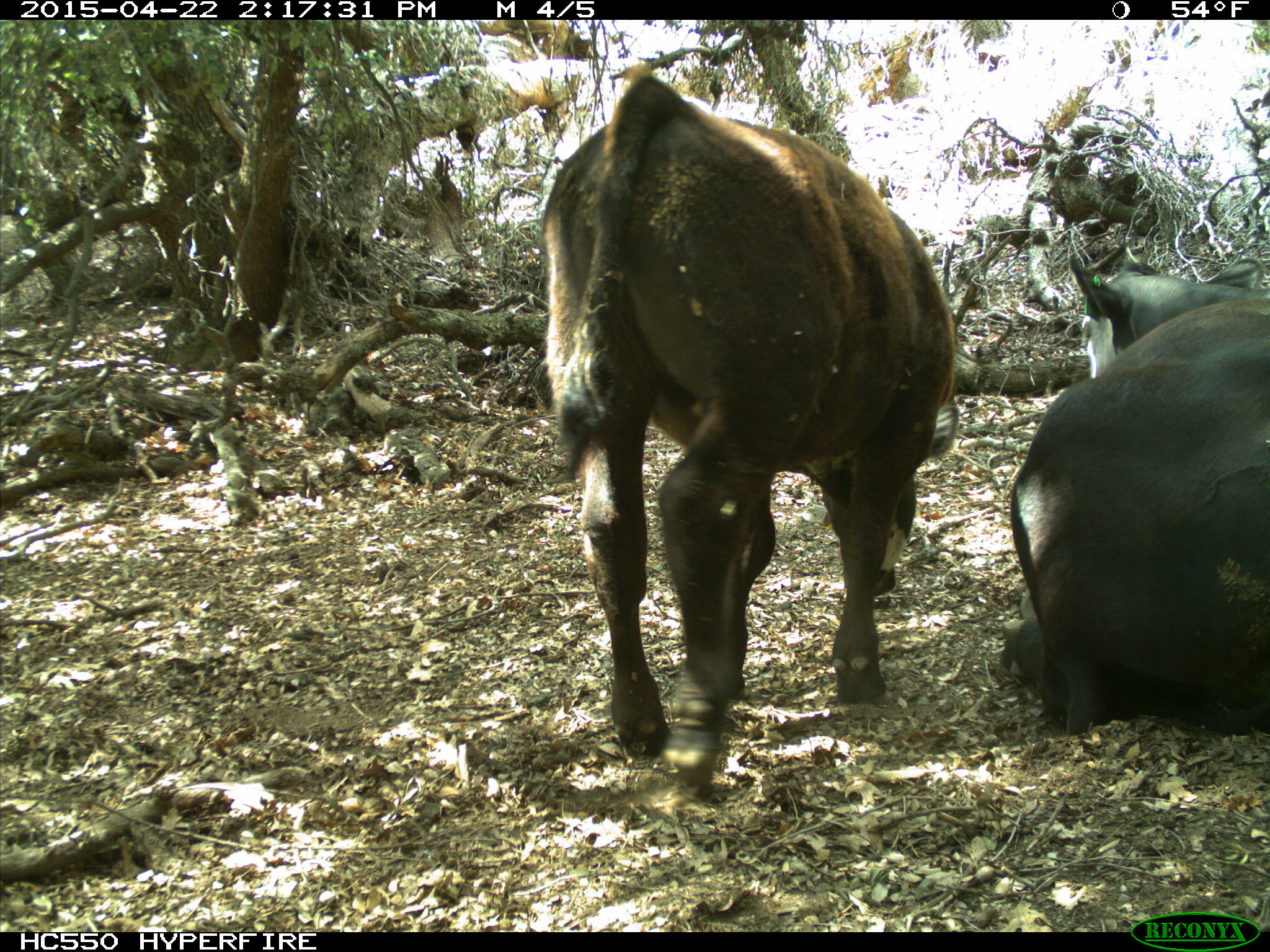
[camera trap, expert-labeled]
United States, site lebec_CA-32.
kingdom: Animalia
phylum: Chordata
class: Mammalia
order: Artiodactyla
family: Bovidae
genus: Bos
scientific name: Bos taurus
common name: domestic cow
Bos taurus (domestic cow).